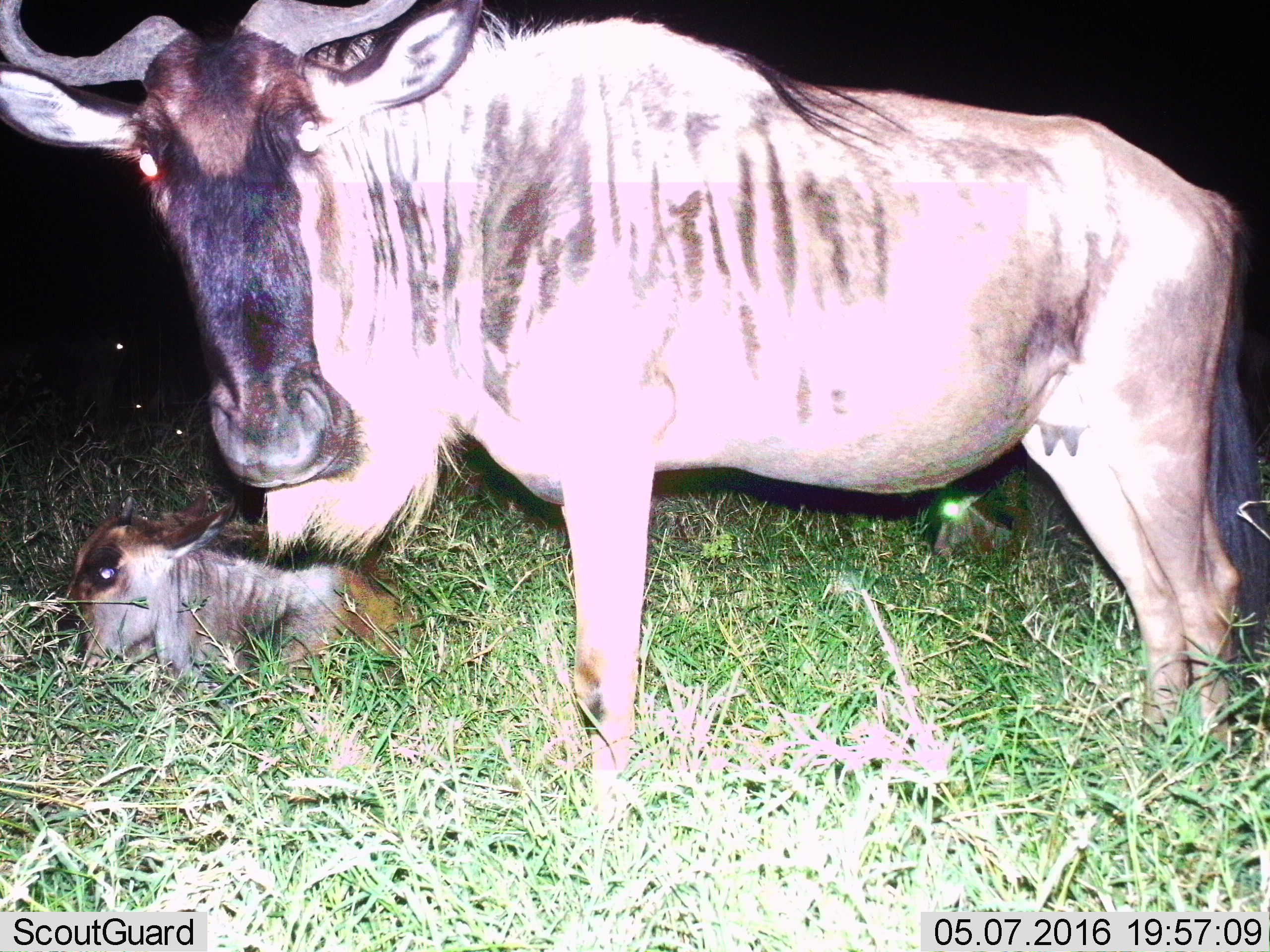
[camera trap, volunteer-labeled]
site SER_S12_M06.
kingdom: Animalia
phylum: Chordata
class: Mammalia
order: Artiodactyla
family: Bovidae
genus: Connochaetes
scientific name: Connochaetes taurinus taurinus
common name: blue wildebeest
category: wildebeestblue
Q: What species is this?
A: Wildebeestblue (blue wildebeest) (Connochaetes taurinus taurinus).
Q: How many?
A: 3.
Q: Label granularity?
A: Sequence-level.